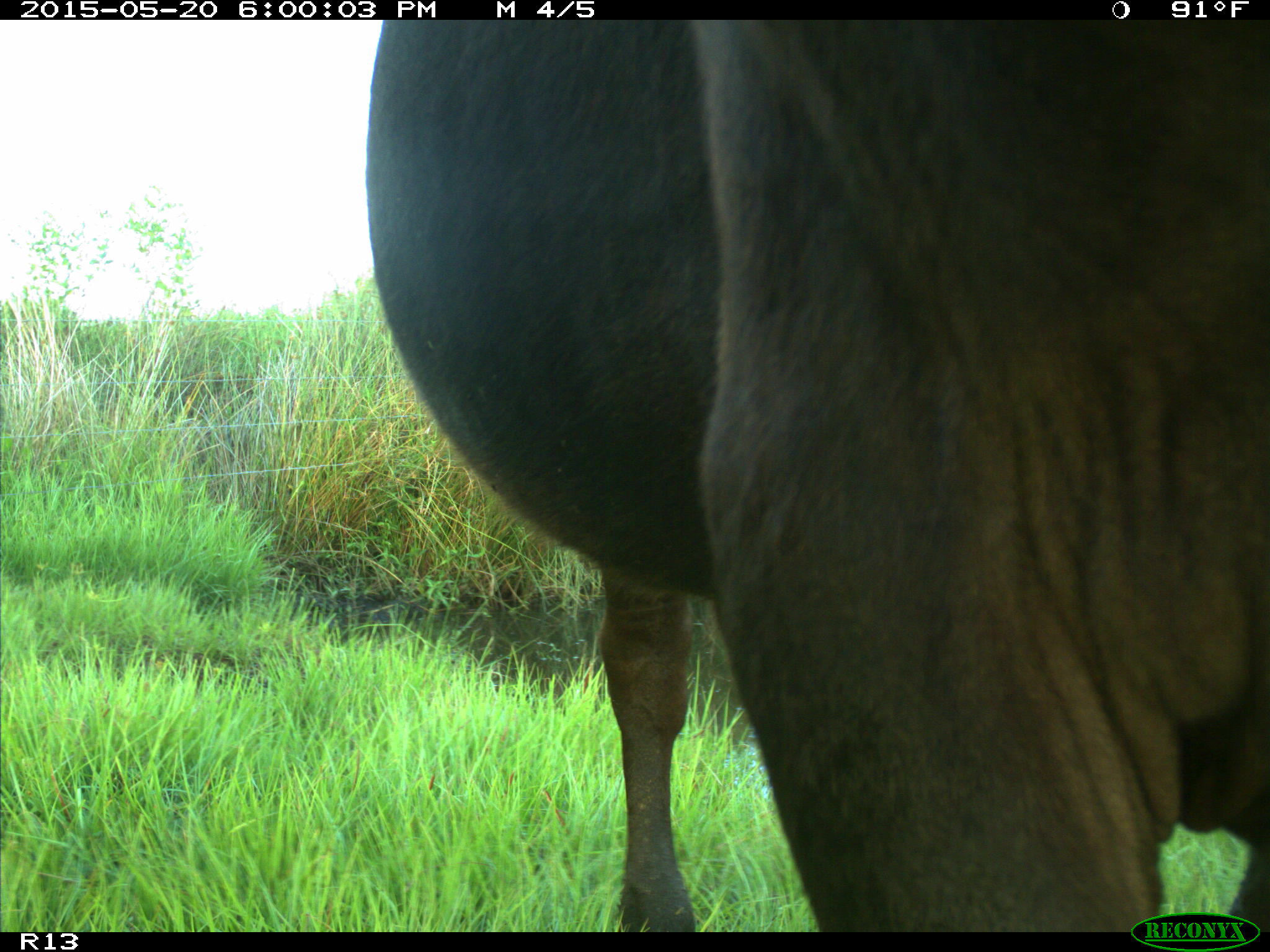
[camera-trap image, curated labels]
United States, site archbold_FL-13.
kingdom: Animalia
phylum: Chordata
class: Mammalia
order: Artiodactyla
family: Bovidae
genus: Bos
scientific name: Bos taurus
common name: domestic cow